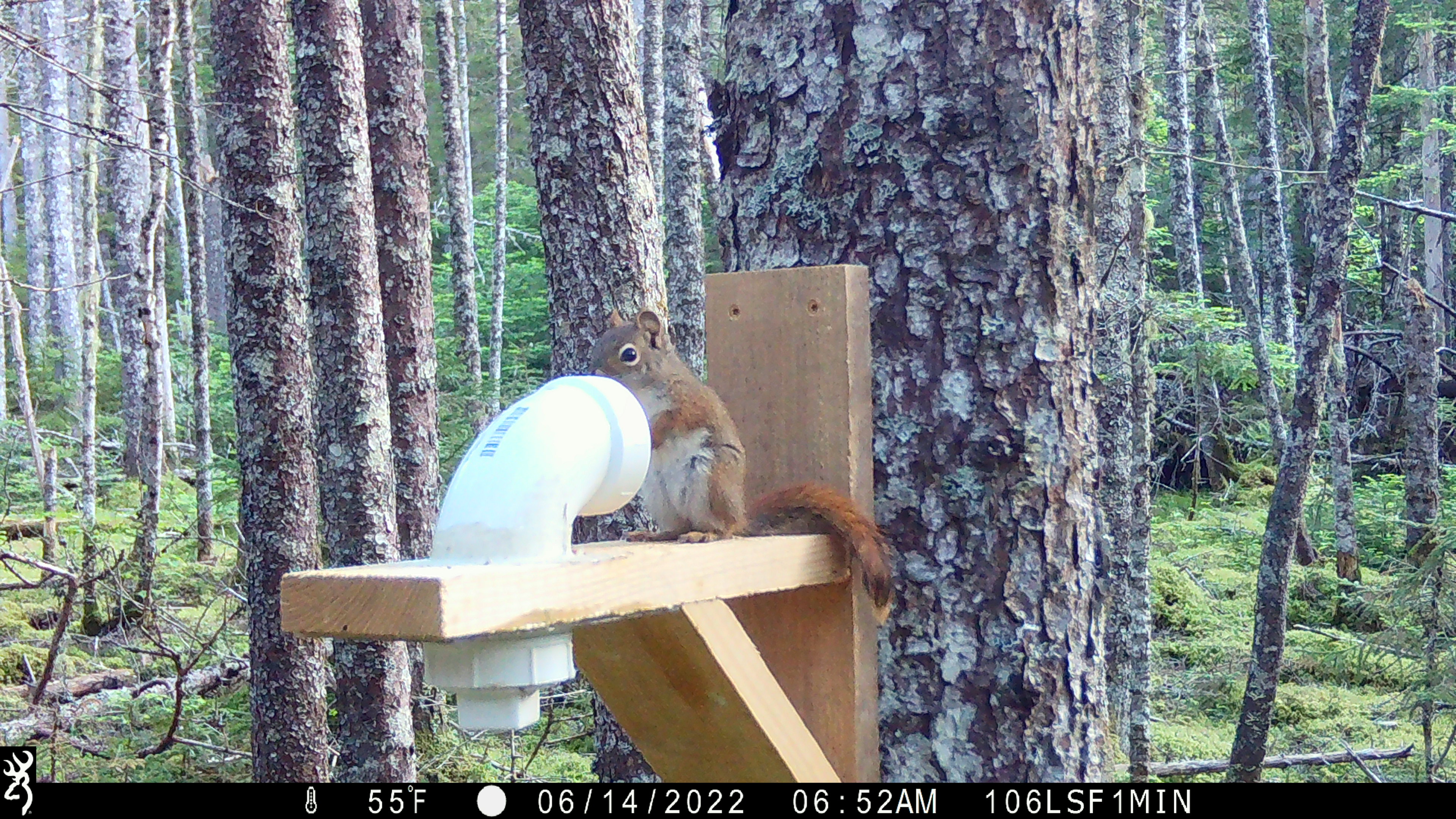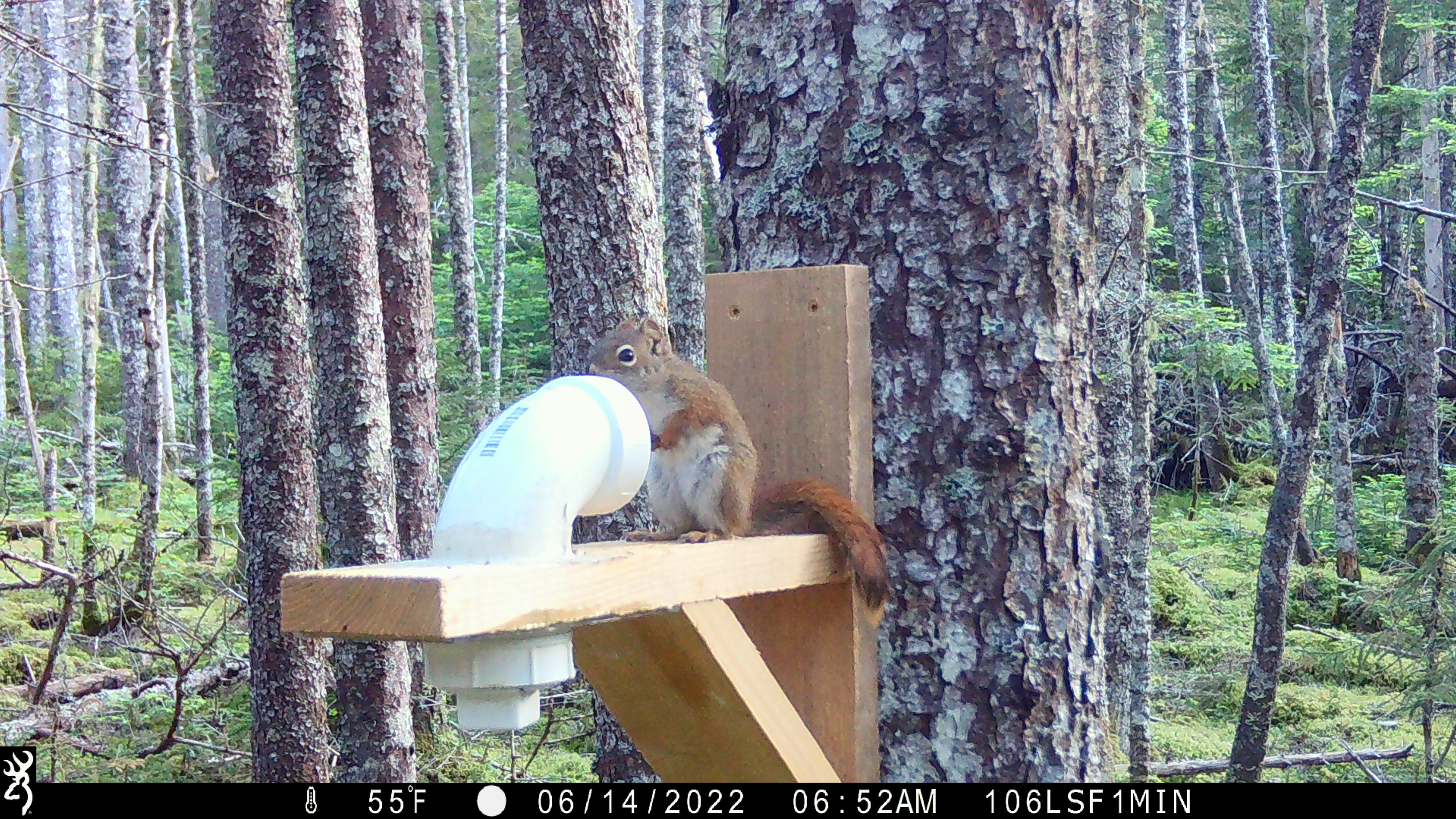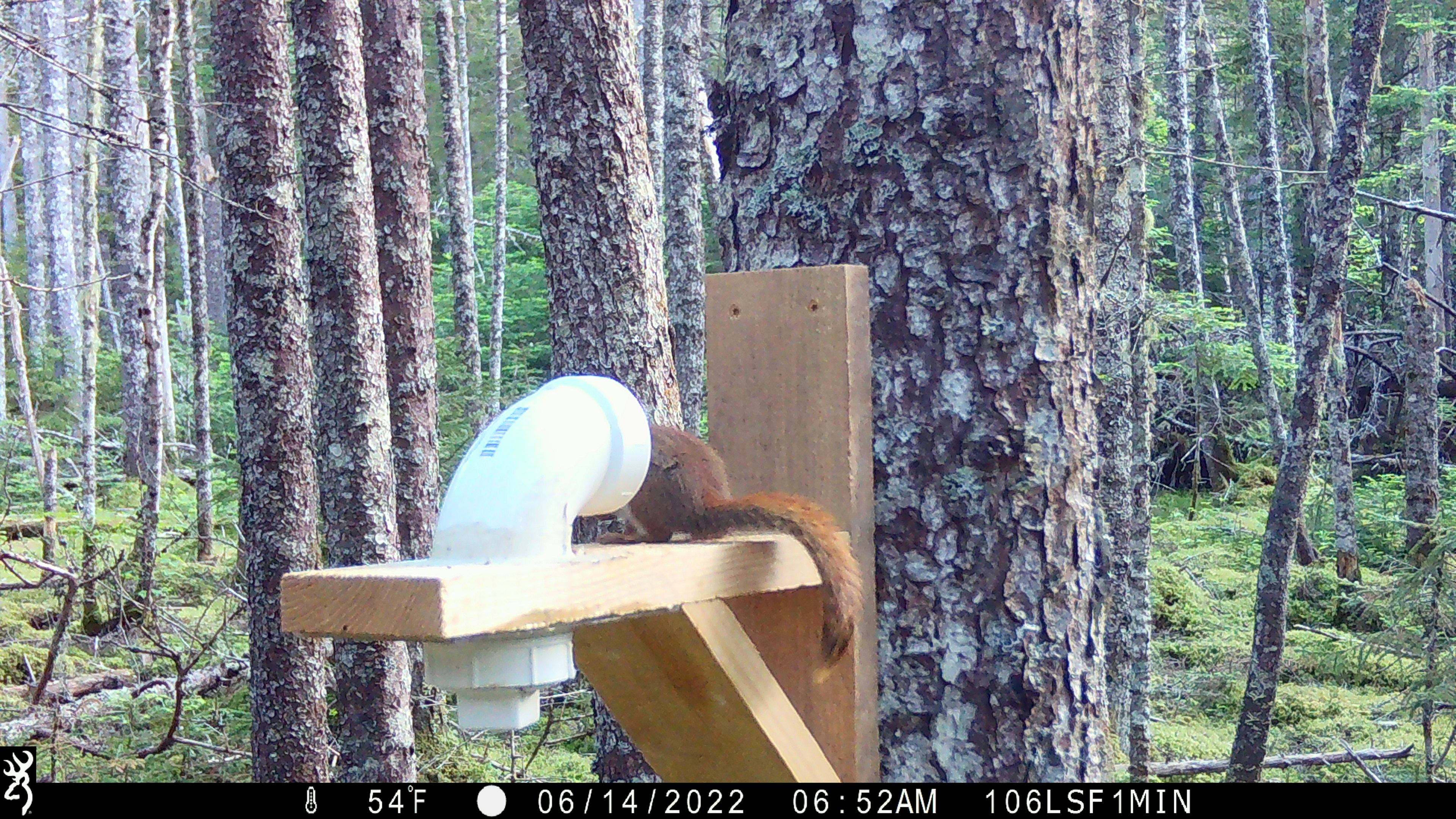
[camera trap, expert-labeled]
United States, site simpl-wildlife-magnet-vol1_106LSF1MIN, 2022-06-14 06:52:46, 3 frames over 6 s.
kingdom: Animalia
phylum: Chordata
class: Mammalia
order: Rodentia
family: Sciuridae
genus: Tamiasciurus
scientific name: Tamiasciurus hudsonicus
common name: red squirrel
Red squirrel (Tamiasciurus hudsonicus).